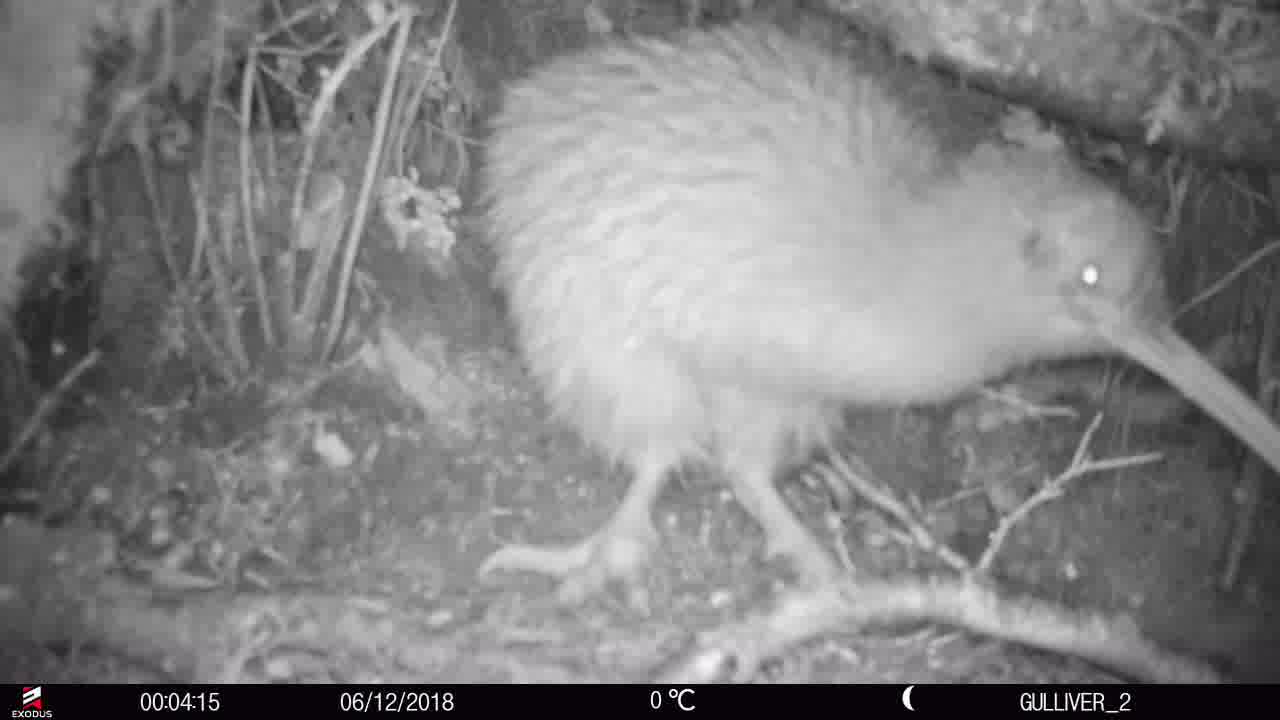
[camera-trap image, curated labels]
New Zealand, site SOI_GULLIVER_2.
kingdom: Animalia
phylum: Chordata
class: Aves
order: Apterygiformes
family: Apterygidae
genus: Apteryx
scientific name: Apteryx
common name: kiwi